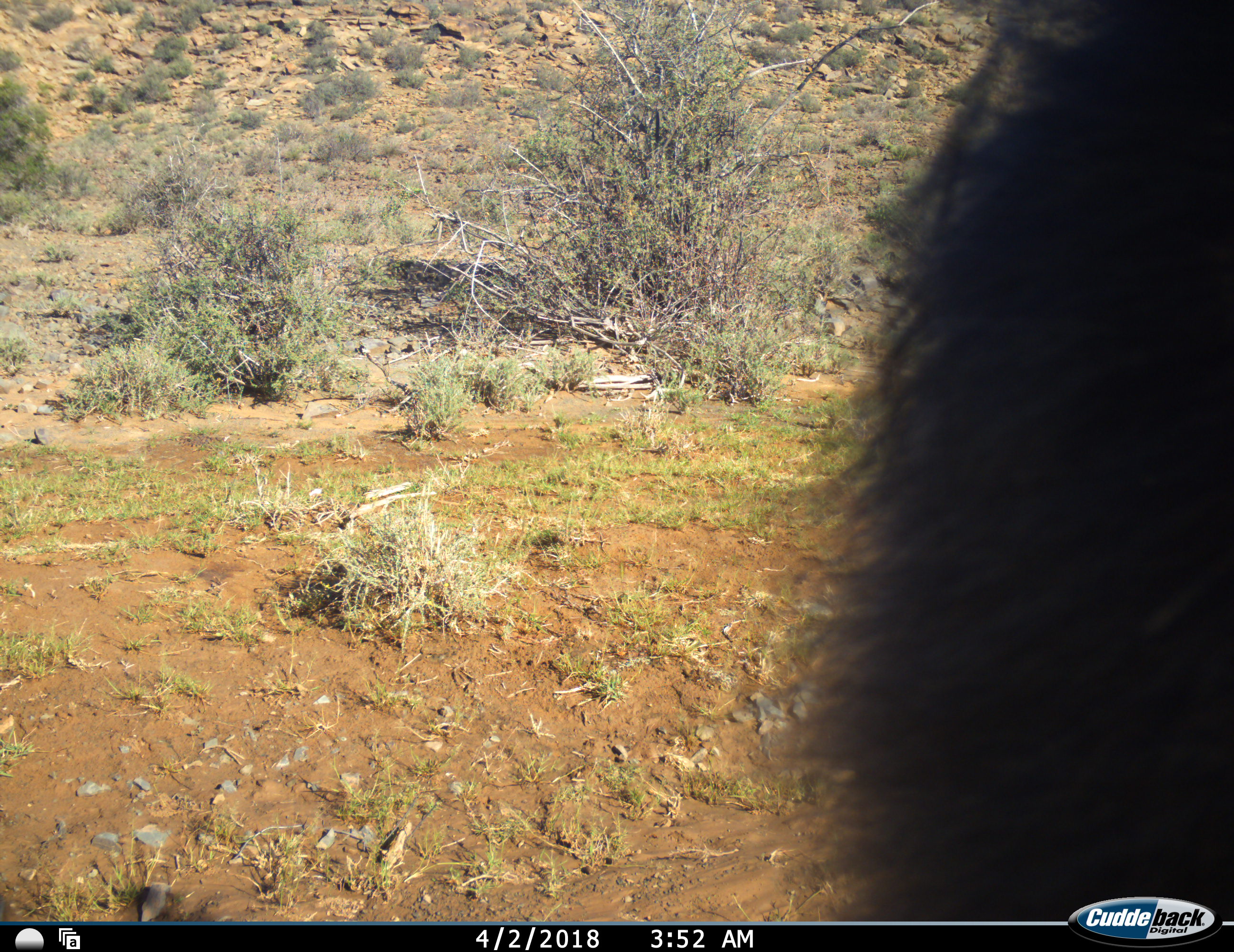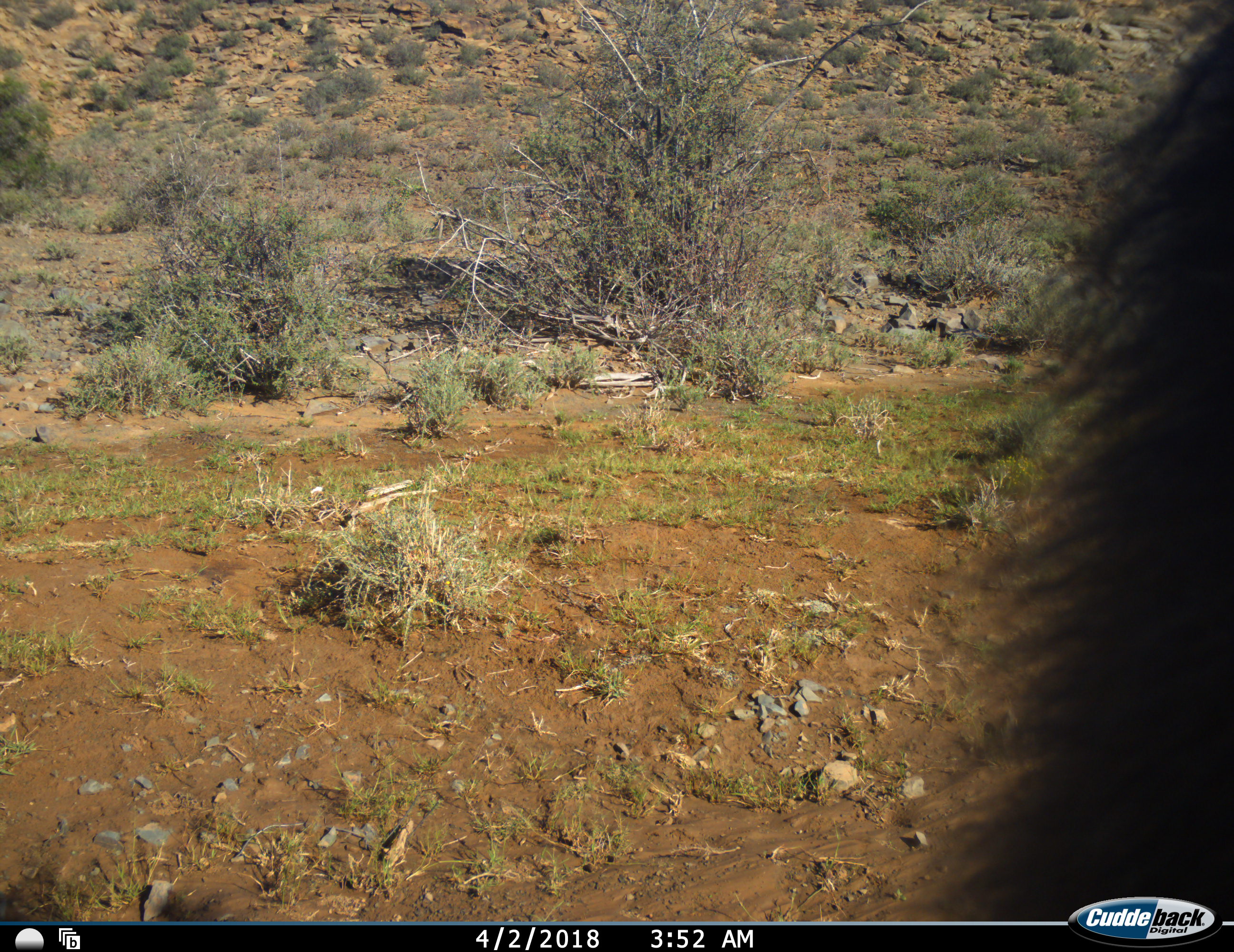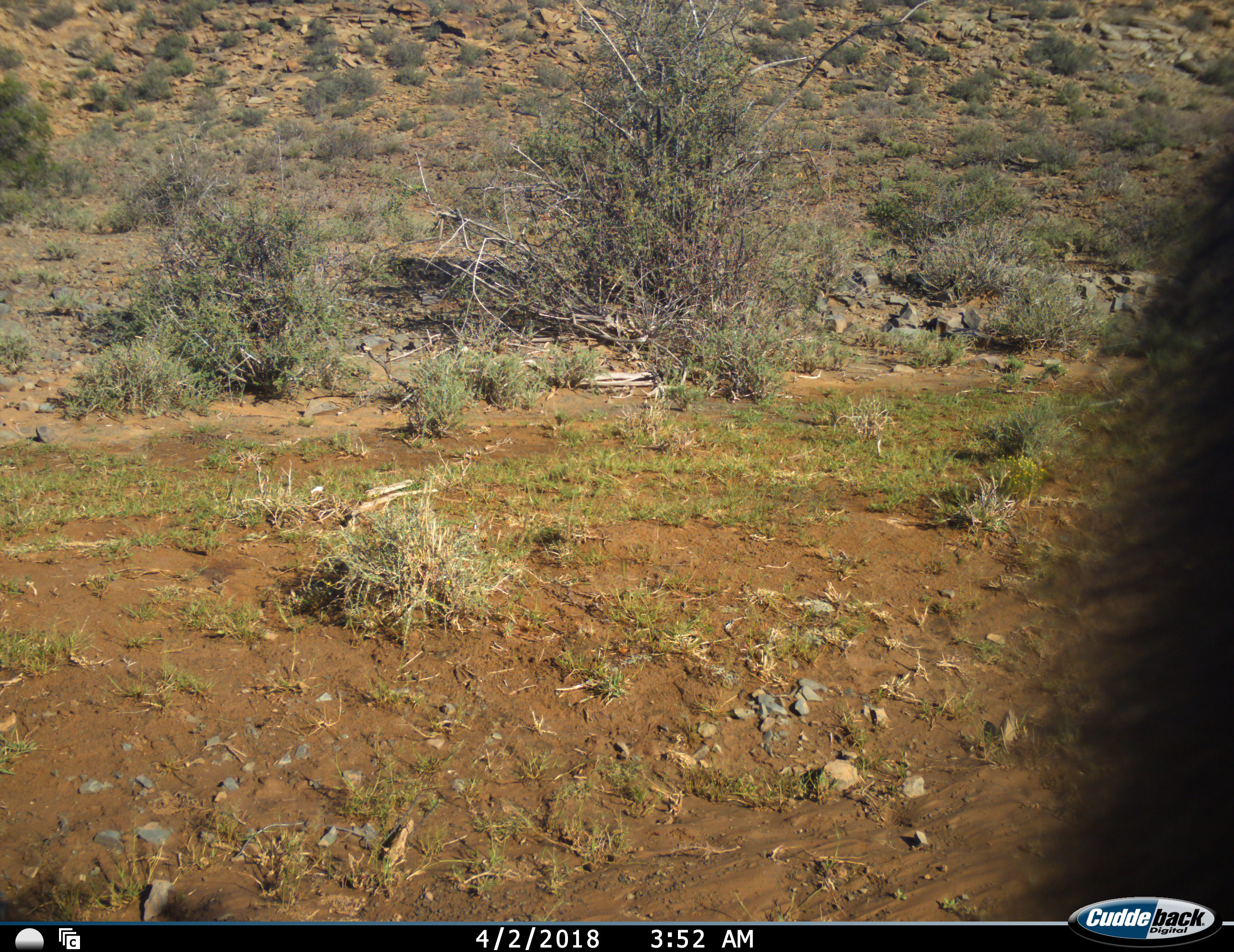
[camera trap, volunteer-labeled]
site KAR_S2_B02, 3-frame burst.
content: unidentified animal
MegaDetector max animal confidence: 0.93